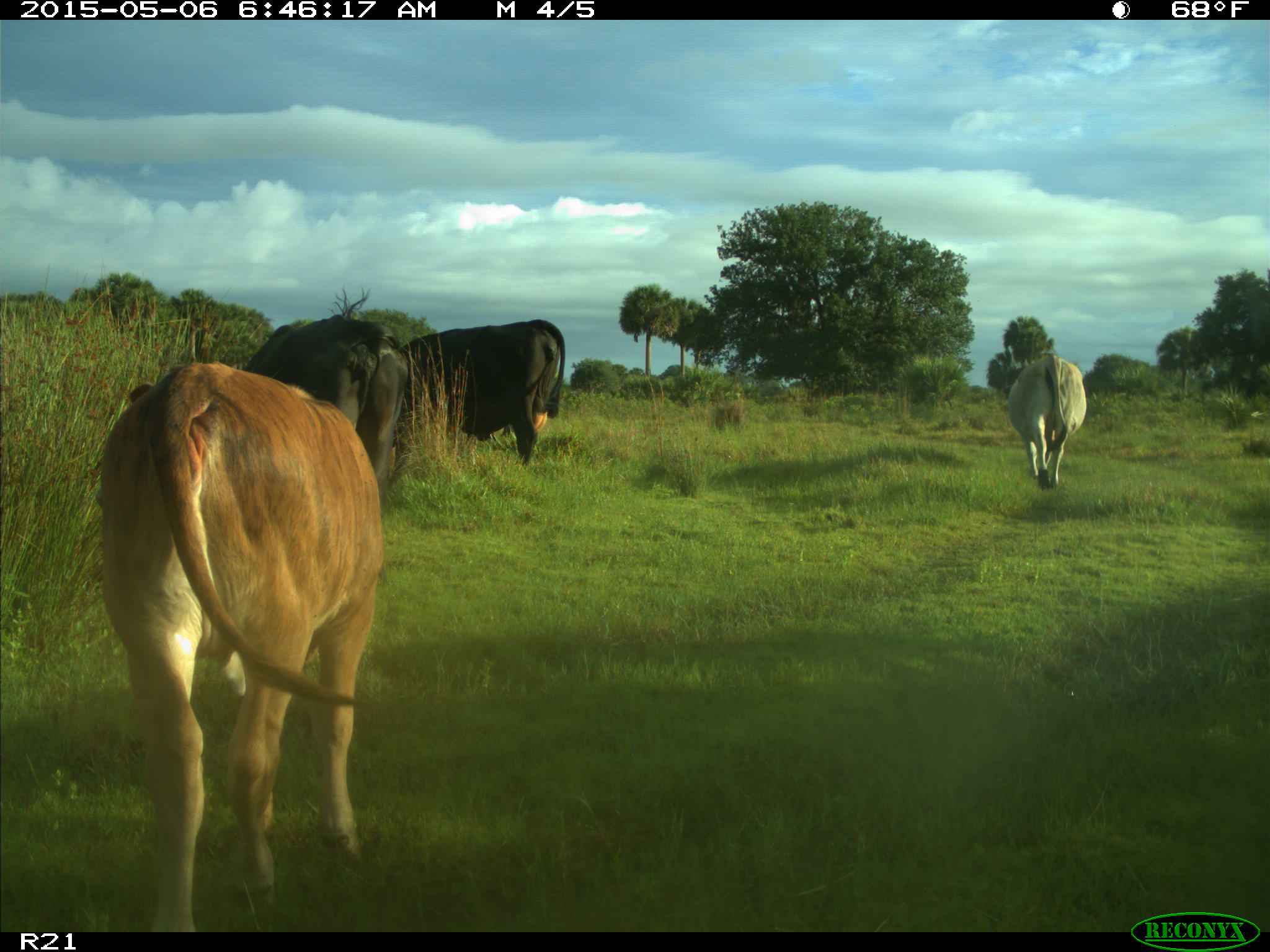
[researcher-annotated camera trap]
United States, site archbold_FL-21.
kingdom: Animalia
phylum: Chordata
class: Mammalia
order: Artiodactyla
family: Bovidae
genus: Bos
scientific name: Bos taurus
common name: domestic cow